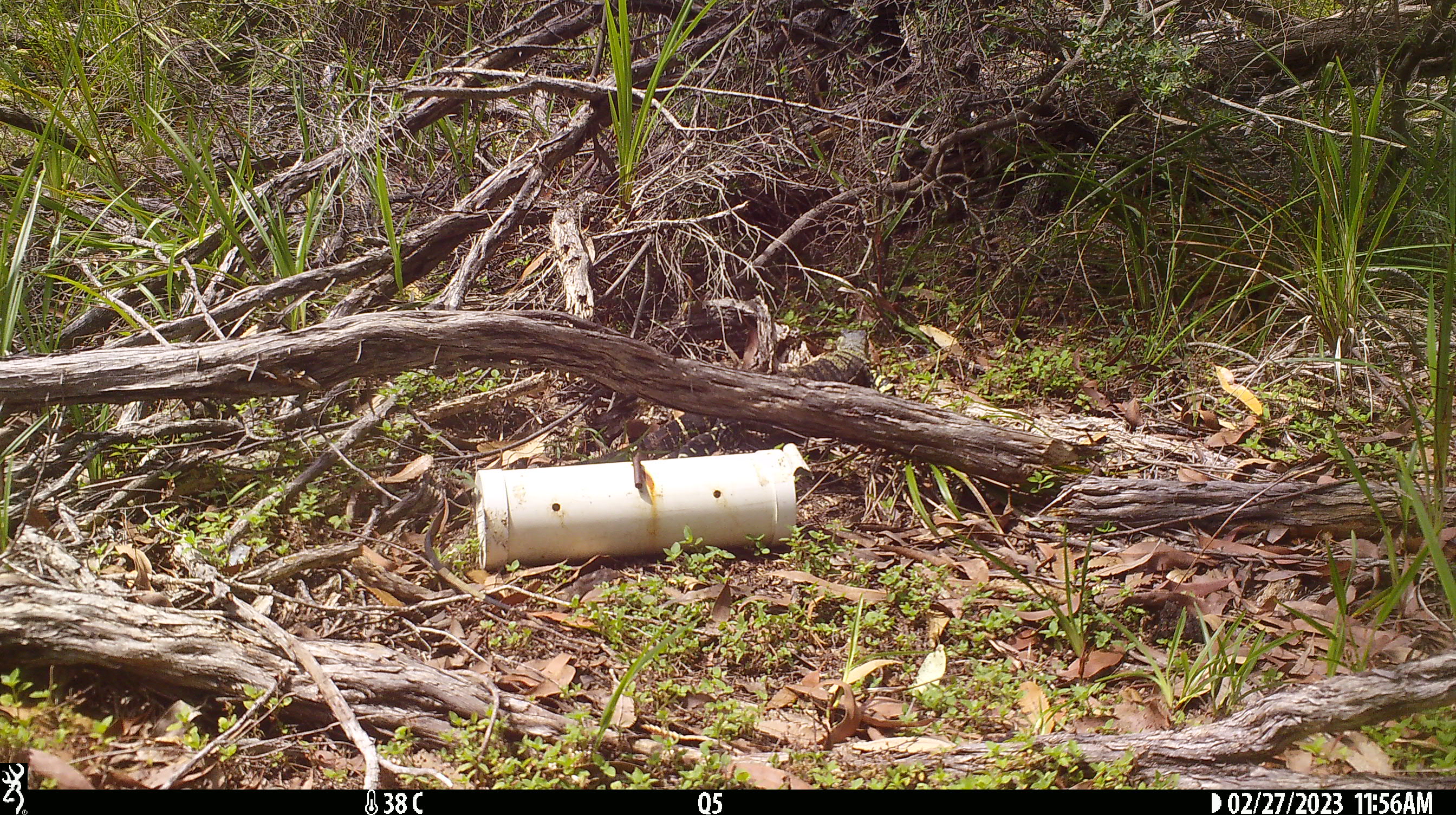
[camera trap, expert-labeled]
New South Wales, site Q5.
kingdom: Animalia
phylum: Chordata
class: Reptilia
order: Squamata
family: Varanidae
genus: Varanus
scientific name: Varanus varius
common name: lace monitor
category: goanna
Goanna (lace monitor) (Varanus varius).